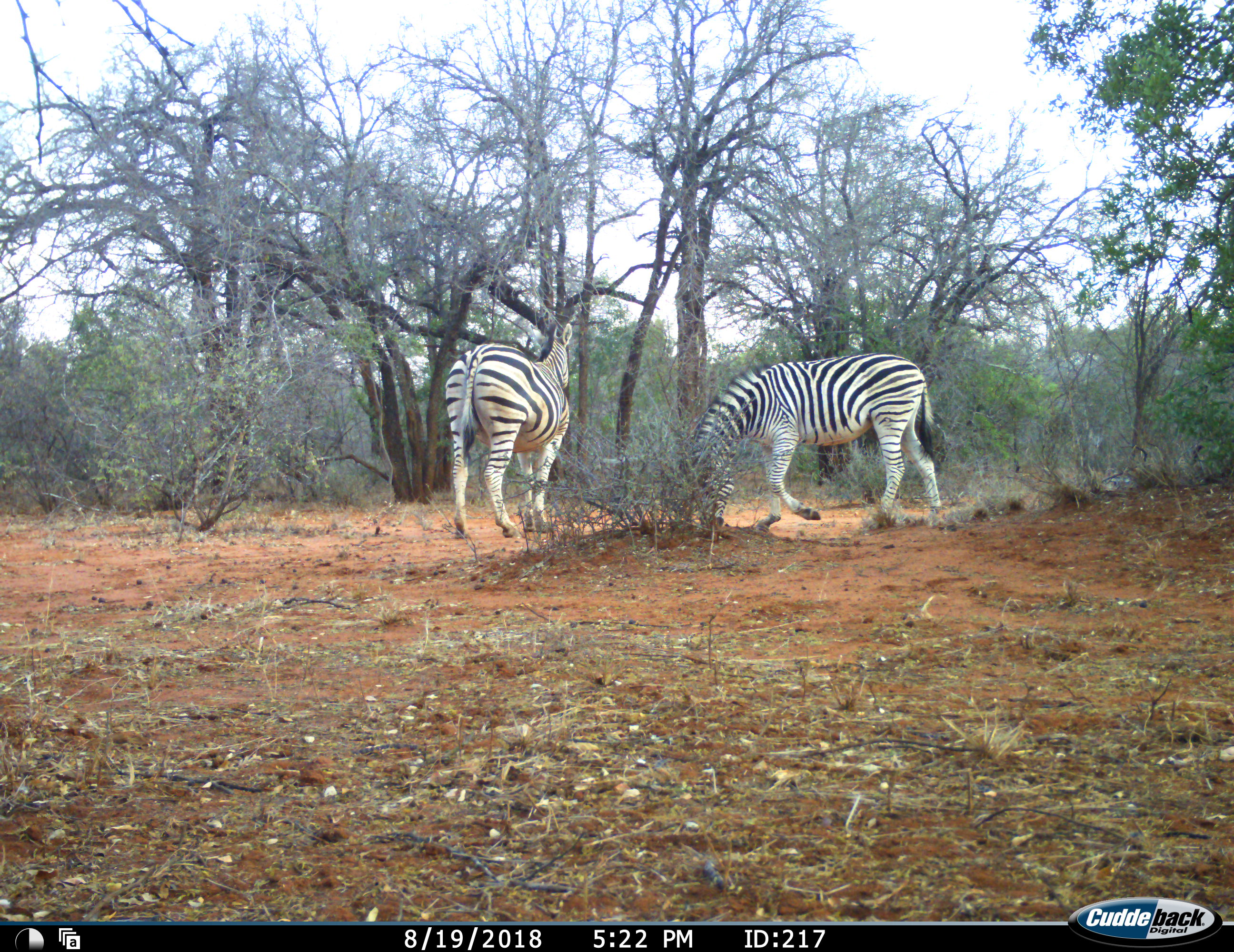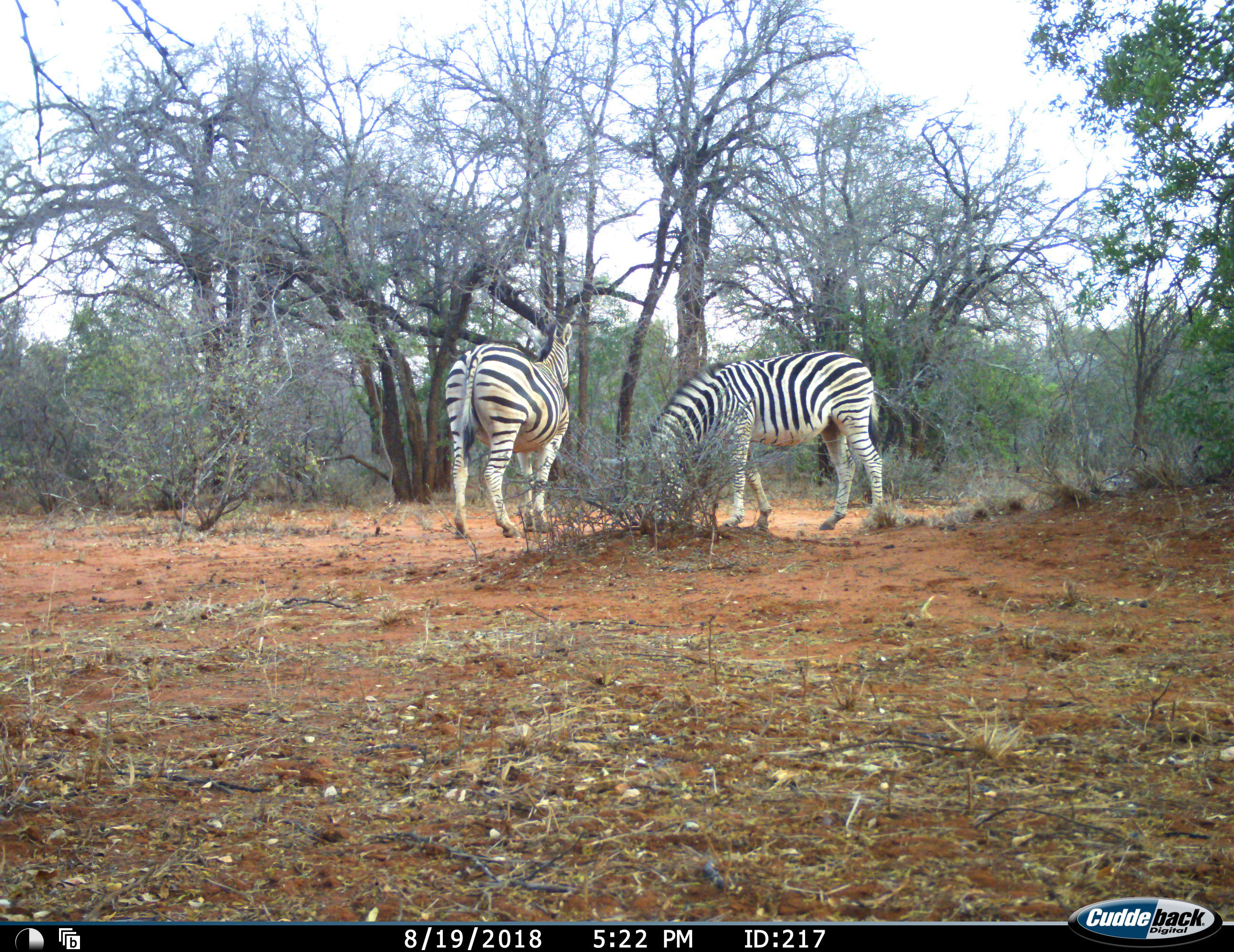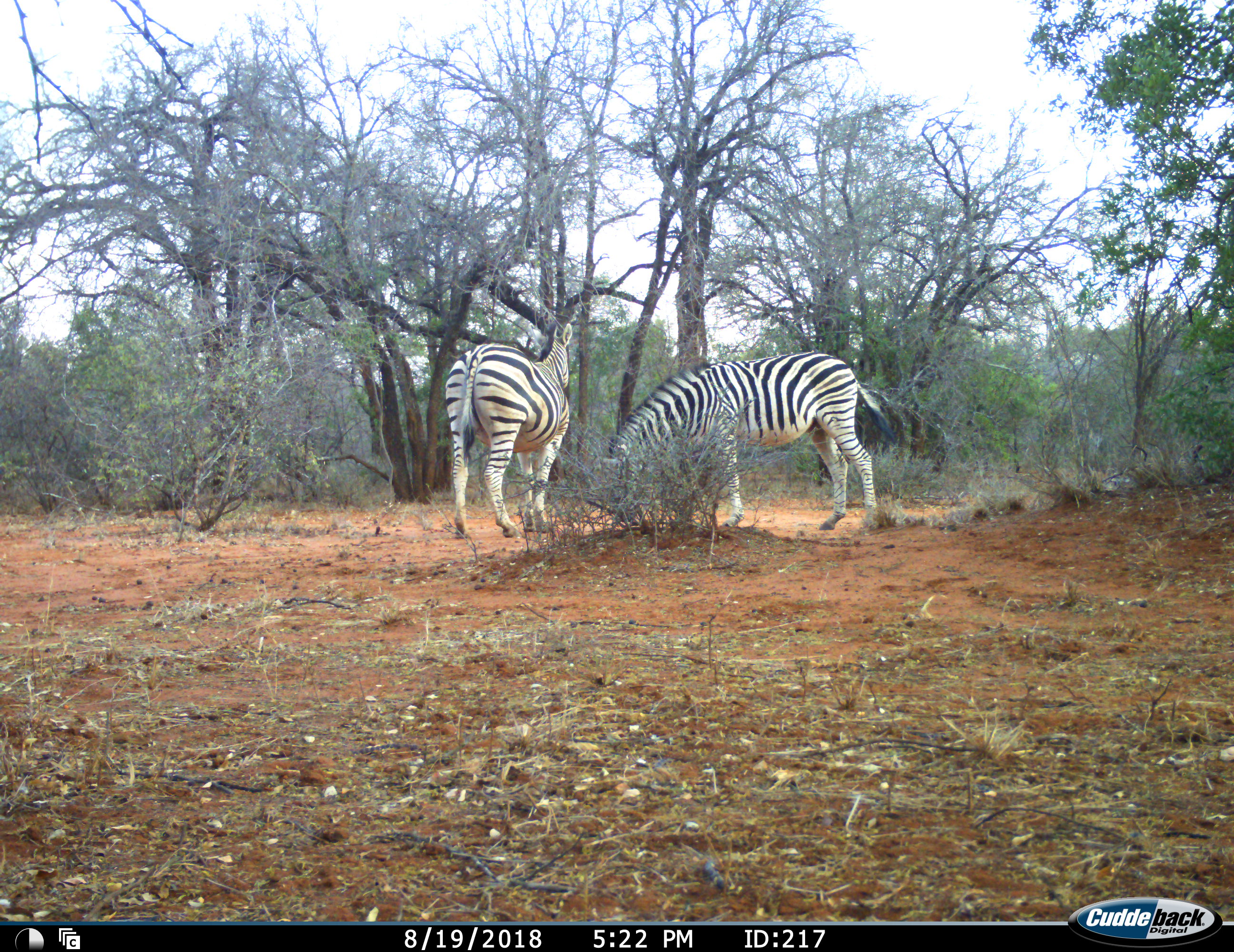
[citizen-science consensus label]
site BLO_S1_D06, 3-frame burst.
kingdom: Animalia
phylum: Chordata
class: Mammalia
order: Perissodactyla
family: Equidae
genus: Equus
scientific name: Equus quagga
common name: plains zebra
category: zebraplains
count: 2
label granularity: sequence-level